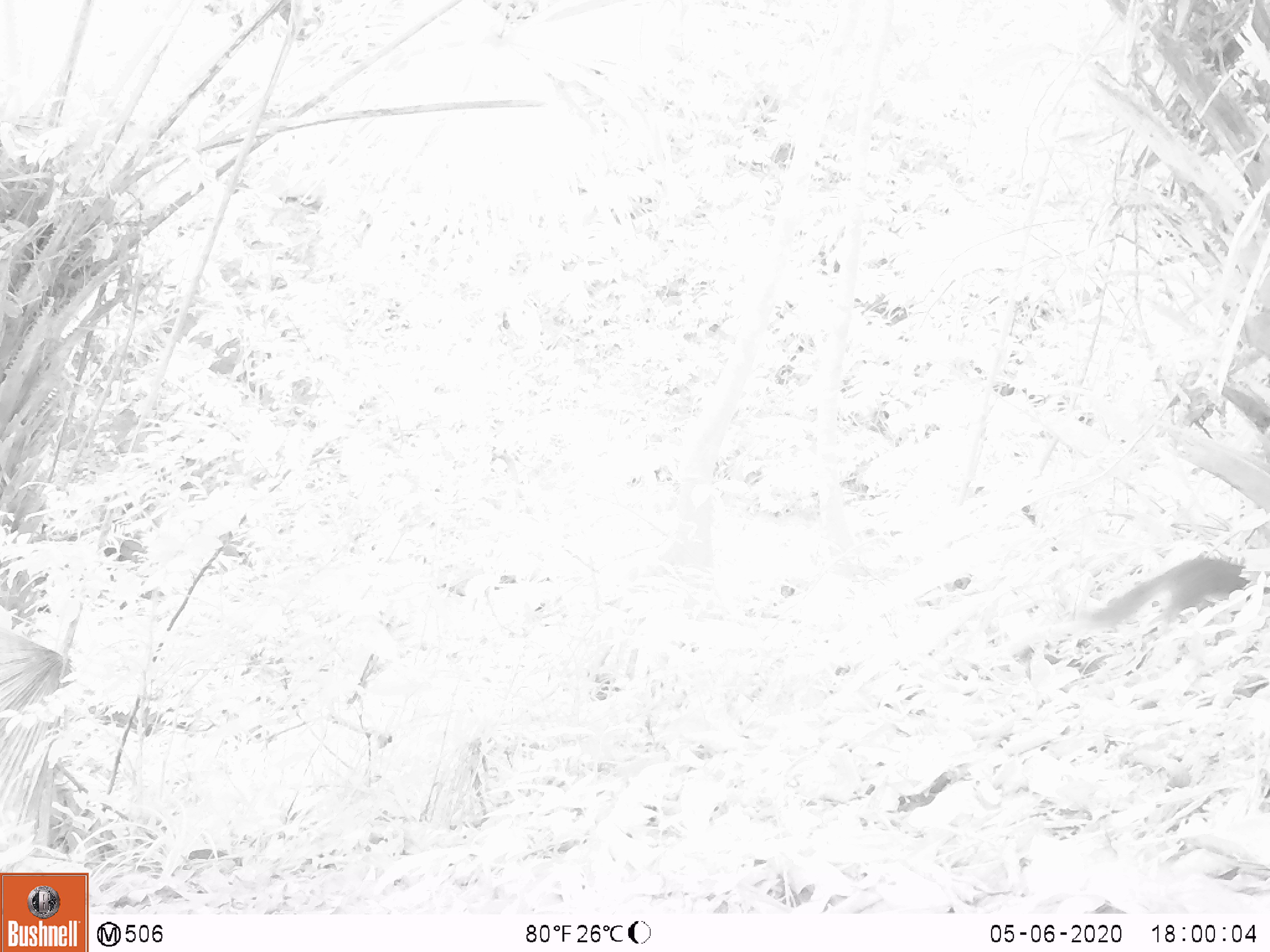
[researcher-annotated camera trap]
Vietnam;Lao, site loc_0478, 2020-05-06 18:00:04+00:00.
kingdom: Animalia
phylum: Chordata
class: Mammalia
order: Rodentia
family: Sciuridae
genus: Dremomys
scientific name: Dremomys rufigenis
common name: red-cheeked squirrel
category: red cheeked squirrel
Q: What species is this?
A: Red cheeked squirrel (red-cheeked squirrel) (Dremomys rufigenis).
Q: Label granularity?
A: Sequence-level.